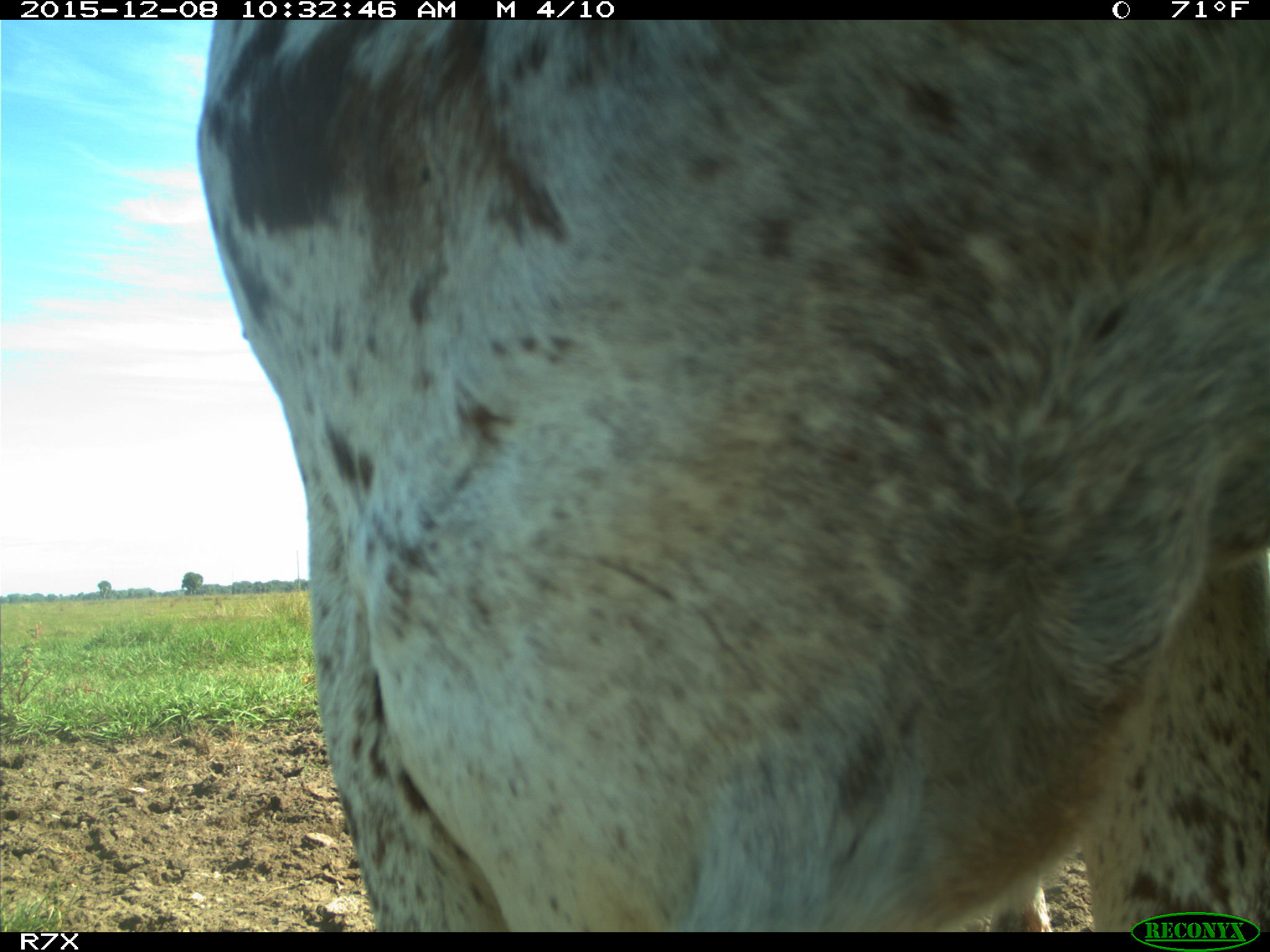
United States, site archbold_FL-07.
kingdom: Animalia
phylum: Chordata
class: Mammalia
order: Artiodactyla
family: Bovidae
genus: Bos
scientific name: Bos taurus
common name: domestic cow